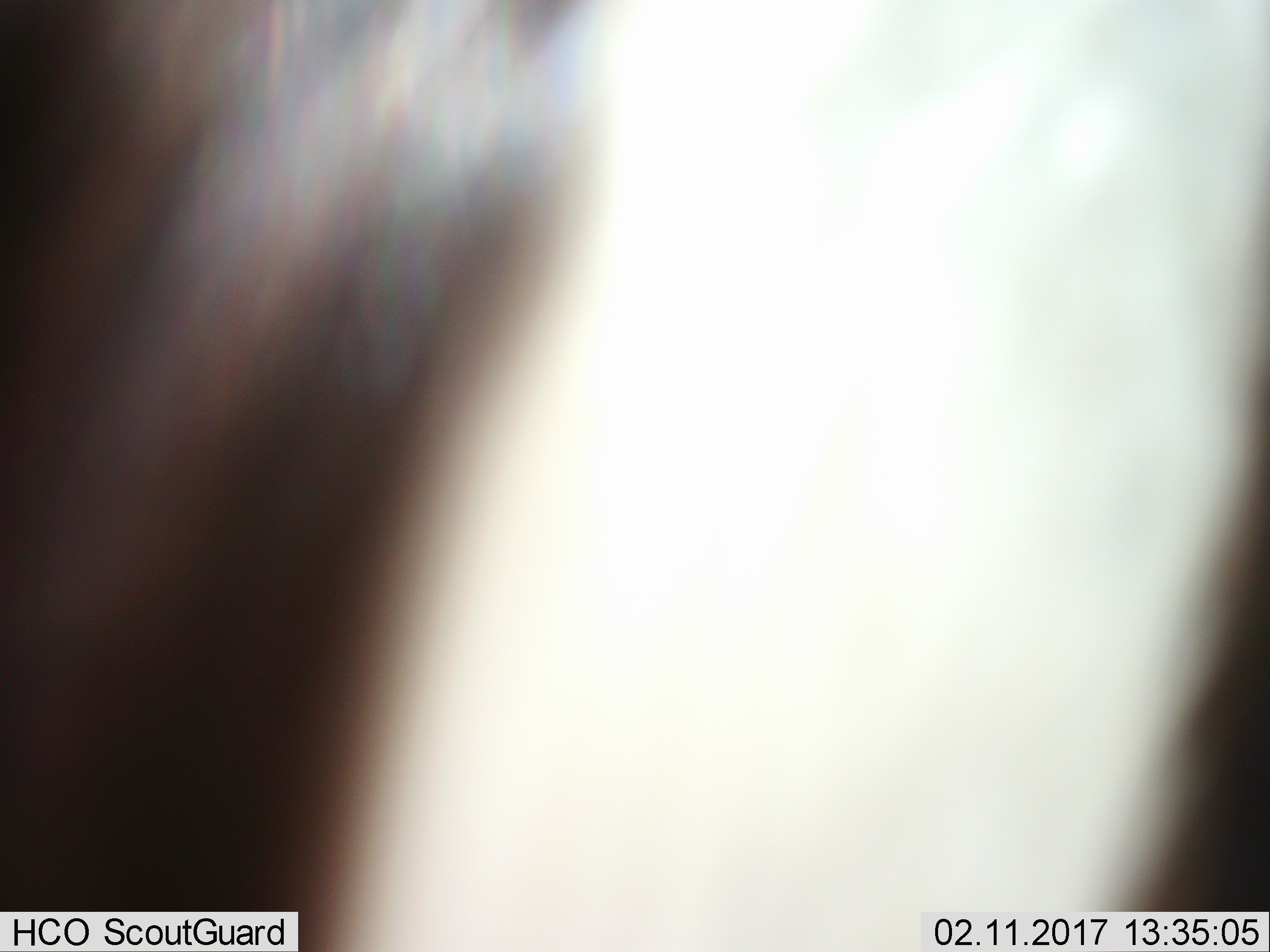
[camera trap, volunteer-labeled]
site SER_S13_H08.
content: unidentified animal